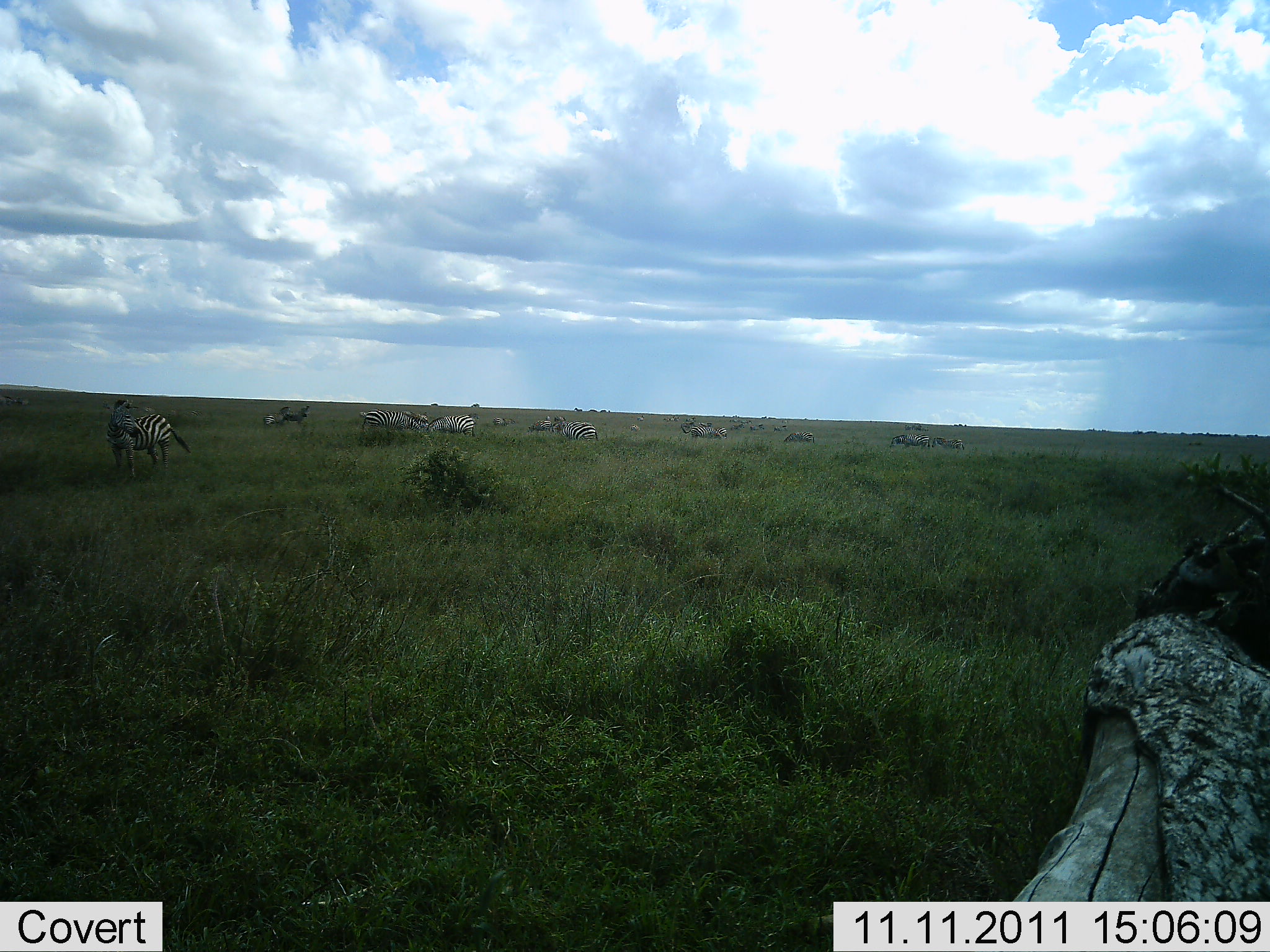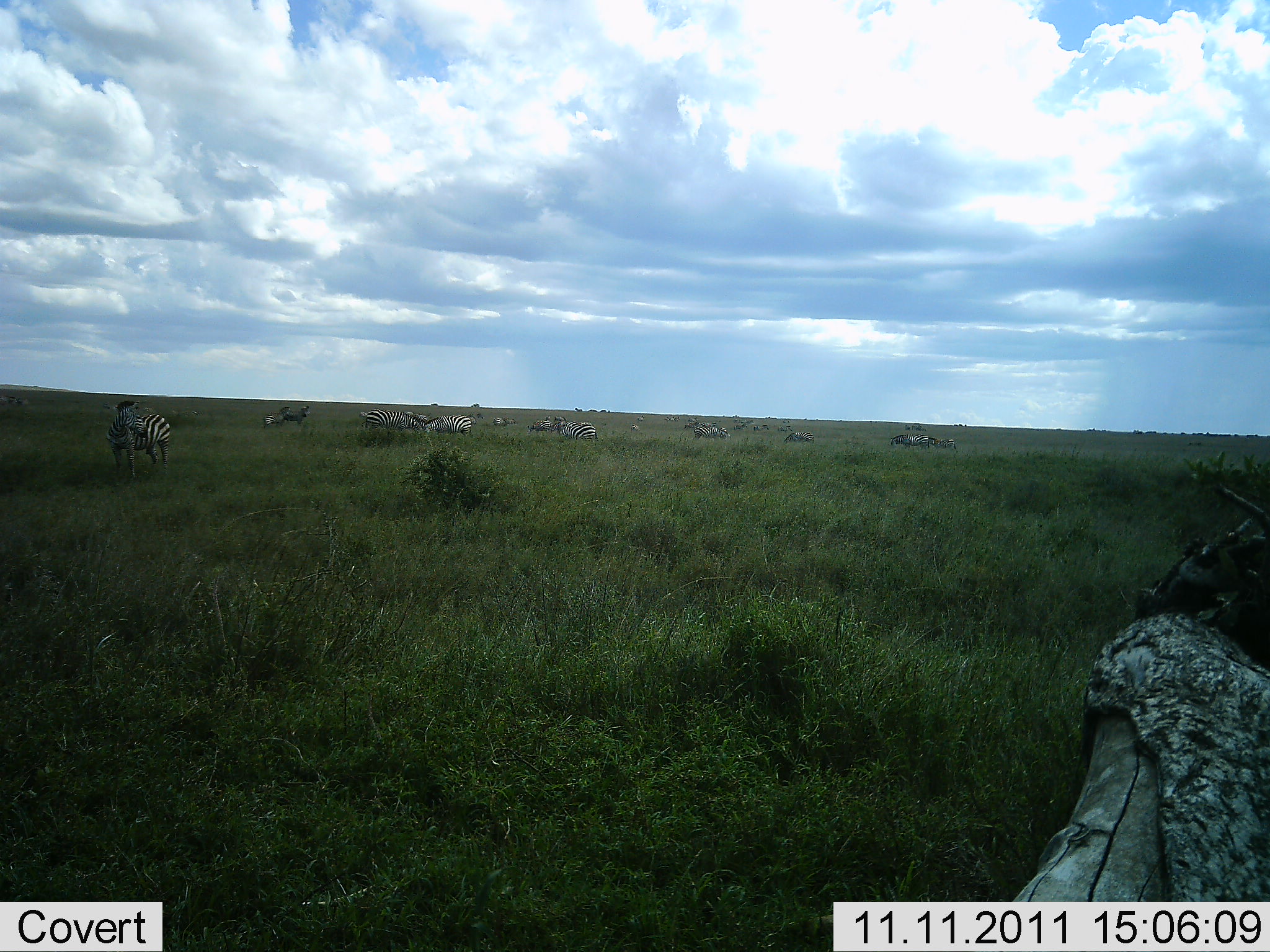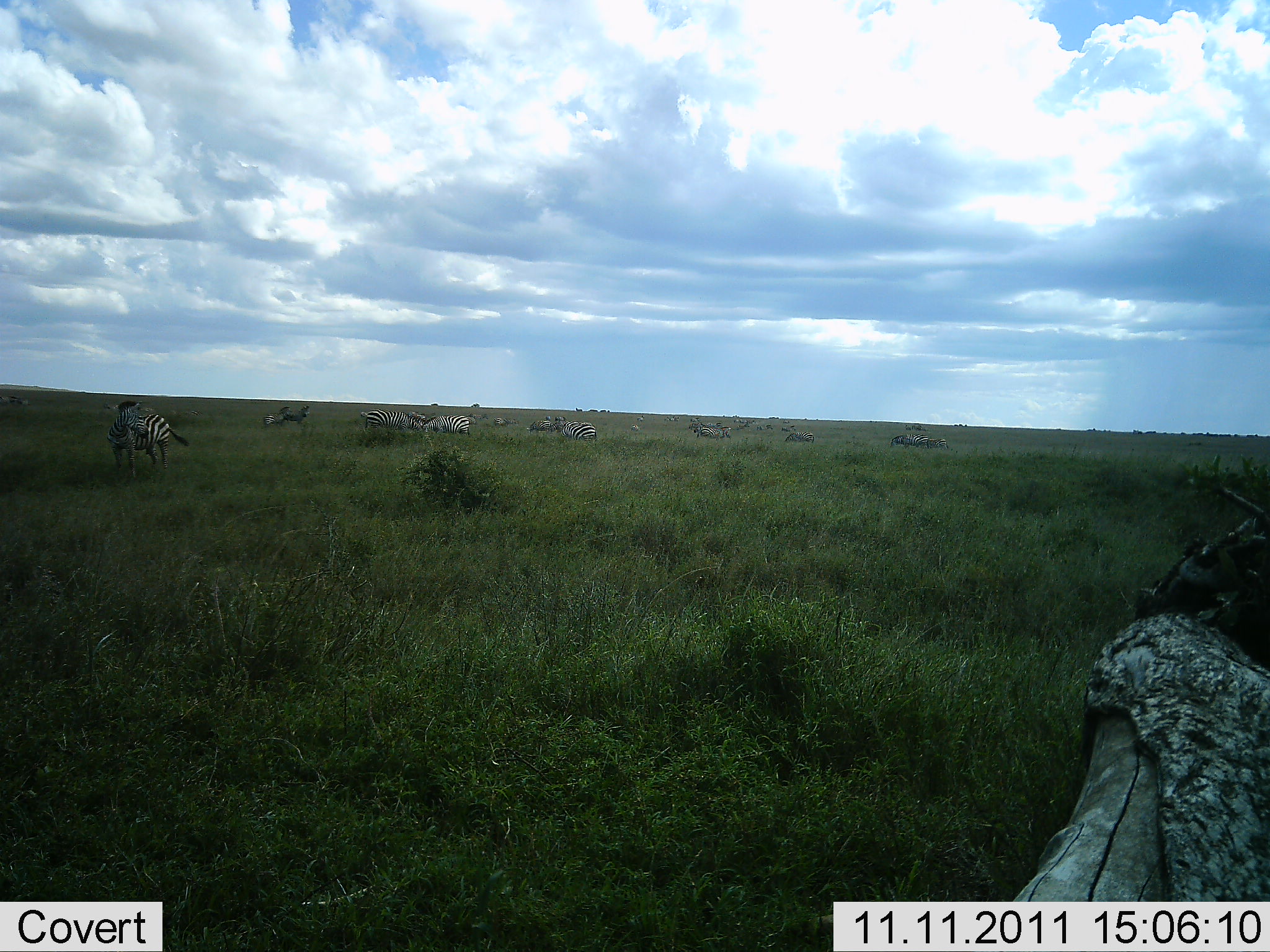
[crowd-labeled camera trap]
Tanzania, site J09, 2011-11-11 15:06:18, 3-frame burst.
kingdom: Animalia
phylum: Chordata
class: Mammalia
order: Perissodactyla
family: Equidae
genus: Equus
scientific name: Equus quagga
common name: plains zebra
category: zebra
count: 11-50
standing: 65%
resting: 0%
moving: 47%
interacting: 0%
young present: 0%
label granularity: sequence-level